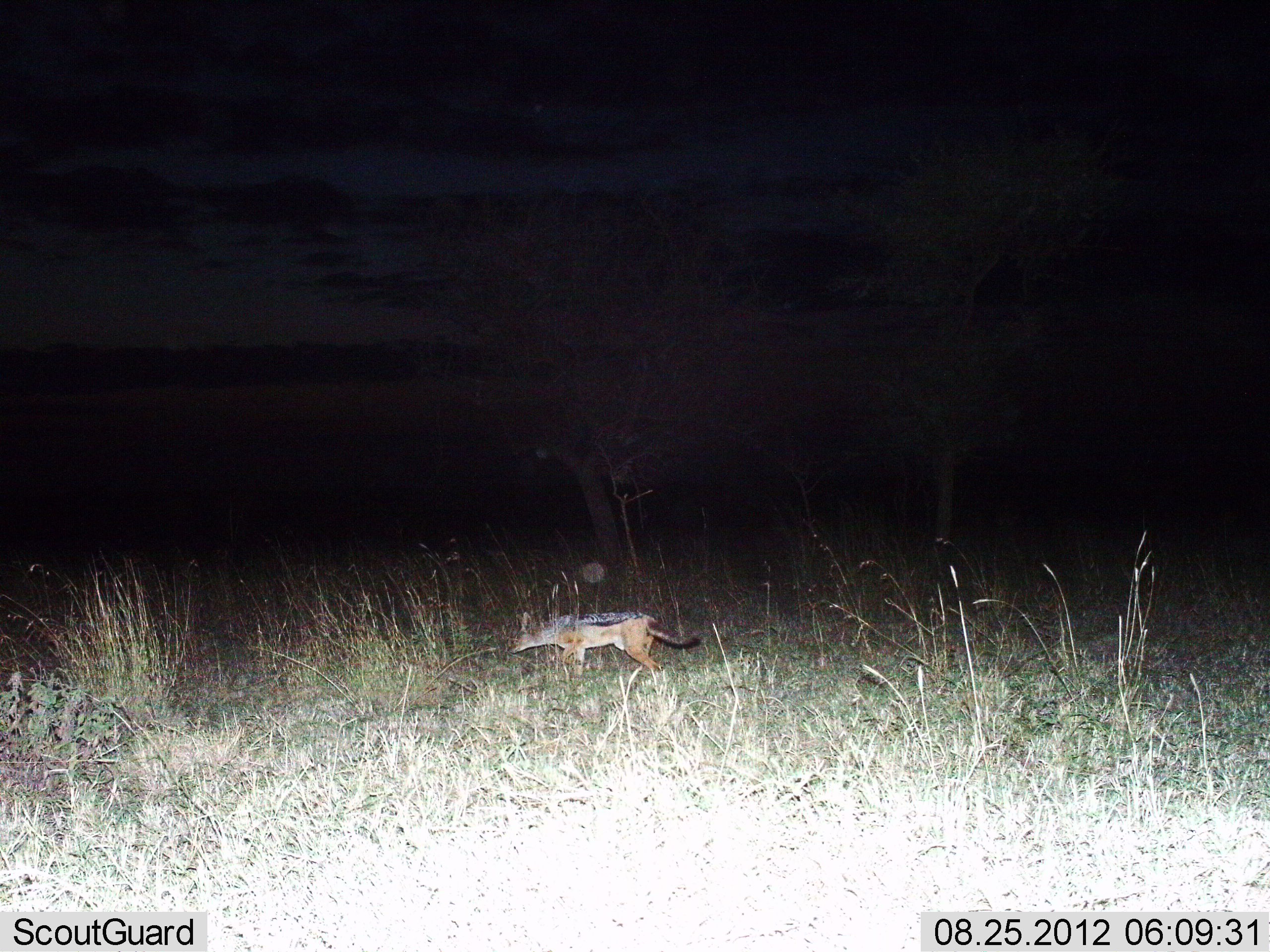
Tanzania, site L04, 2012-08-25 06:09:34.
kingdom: Animalia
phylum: Chordata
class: Mammalia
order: Carnivora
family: Canidae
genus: Lupulella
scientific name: Lupulella mesomelas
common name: black-backed jackal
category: jackal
Jackal (black-backed jackal) (Lupulella mesomelas), count 1. Behavior (volunteer vote fractions): standing 10%, resting 0%, moving 90%, interacting 0%. Young present (vote fraction): 0%. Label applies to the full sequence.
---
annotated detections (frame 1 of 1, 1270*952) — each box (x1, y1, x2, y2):
animal: (506, 609, 704, 683)